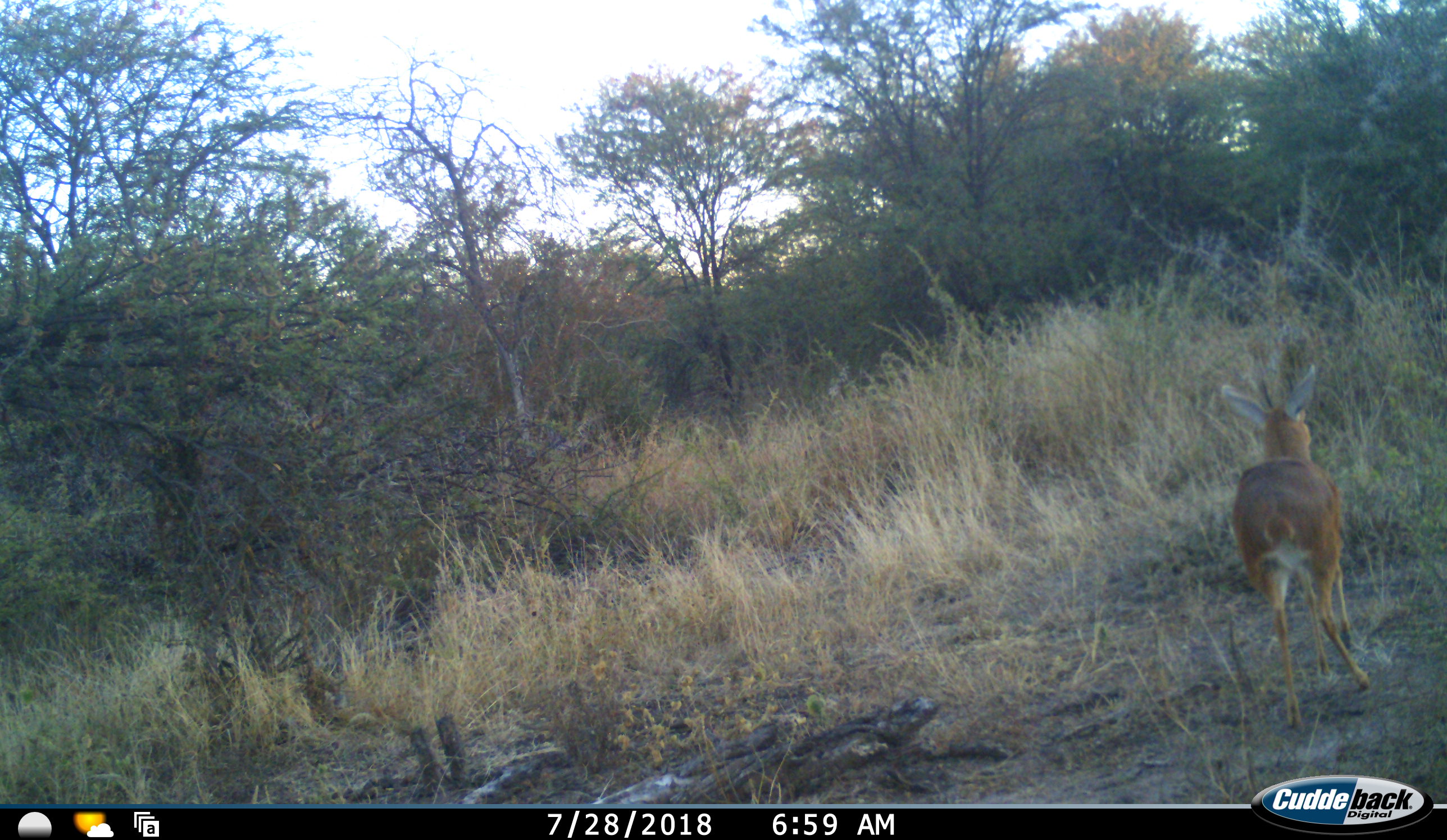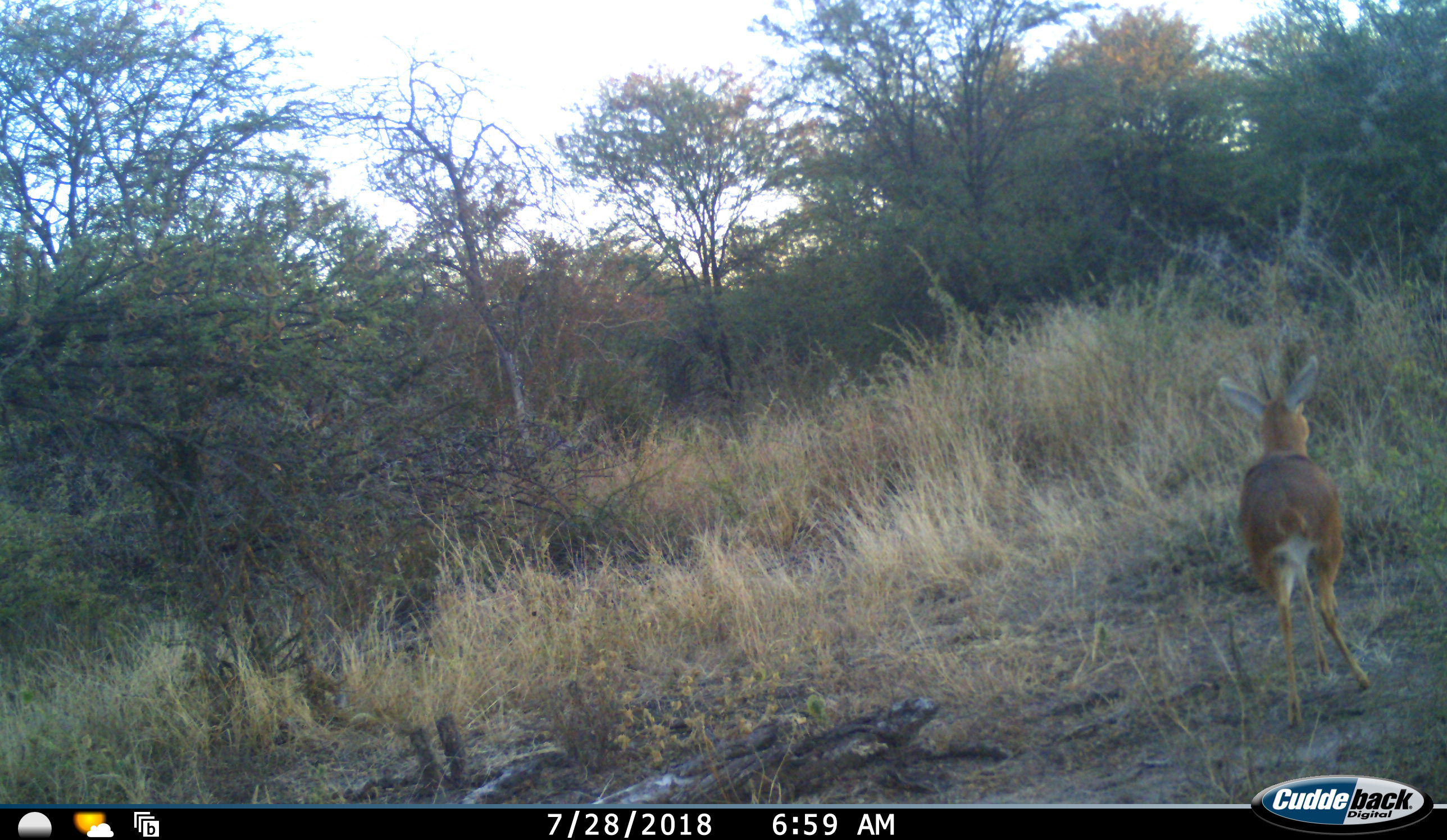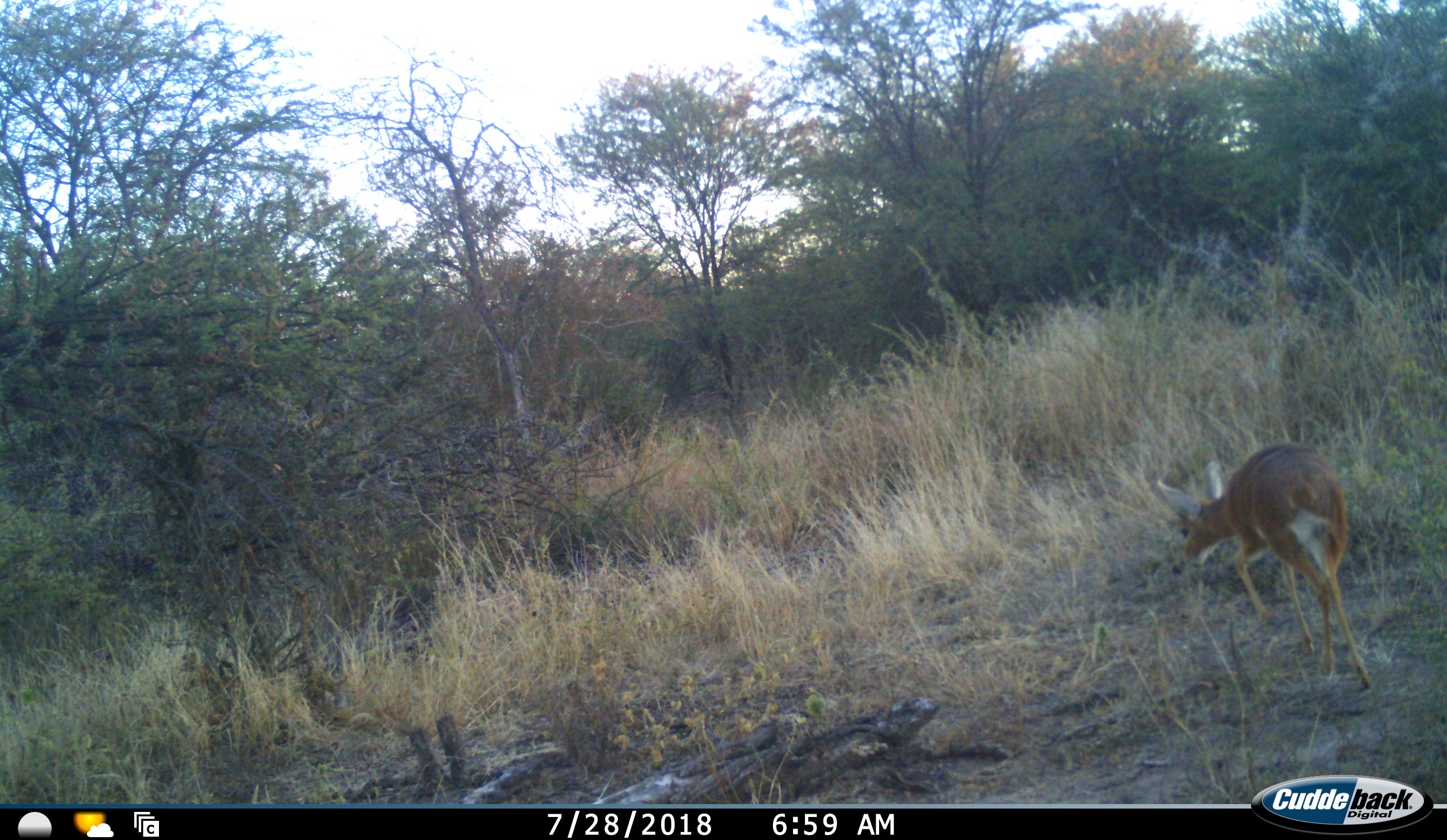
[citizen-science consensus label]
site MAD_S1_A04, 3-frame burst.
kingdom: Animalia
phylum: Chordata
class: Mammalia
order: Artiodactyla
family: Bovidae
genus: Raphicerus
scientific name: Raphicerus campestris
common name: steenbok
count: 1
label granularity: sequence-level